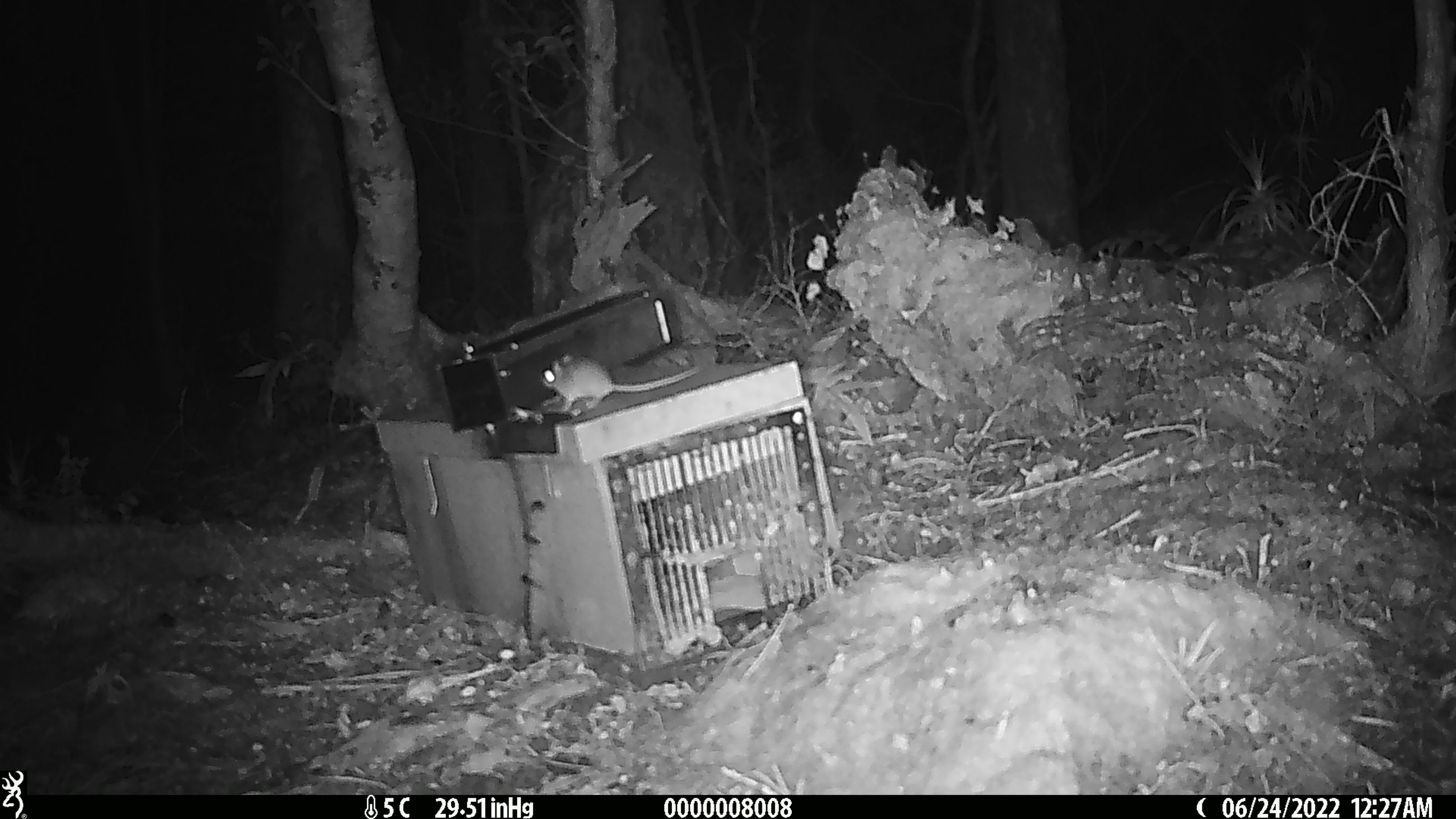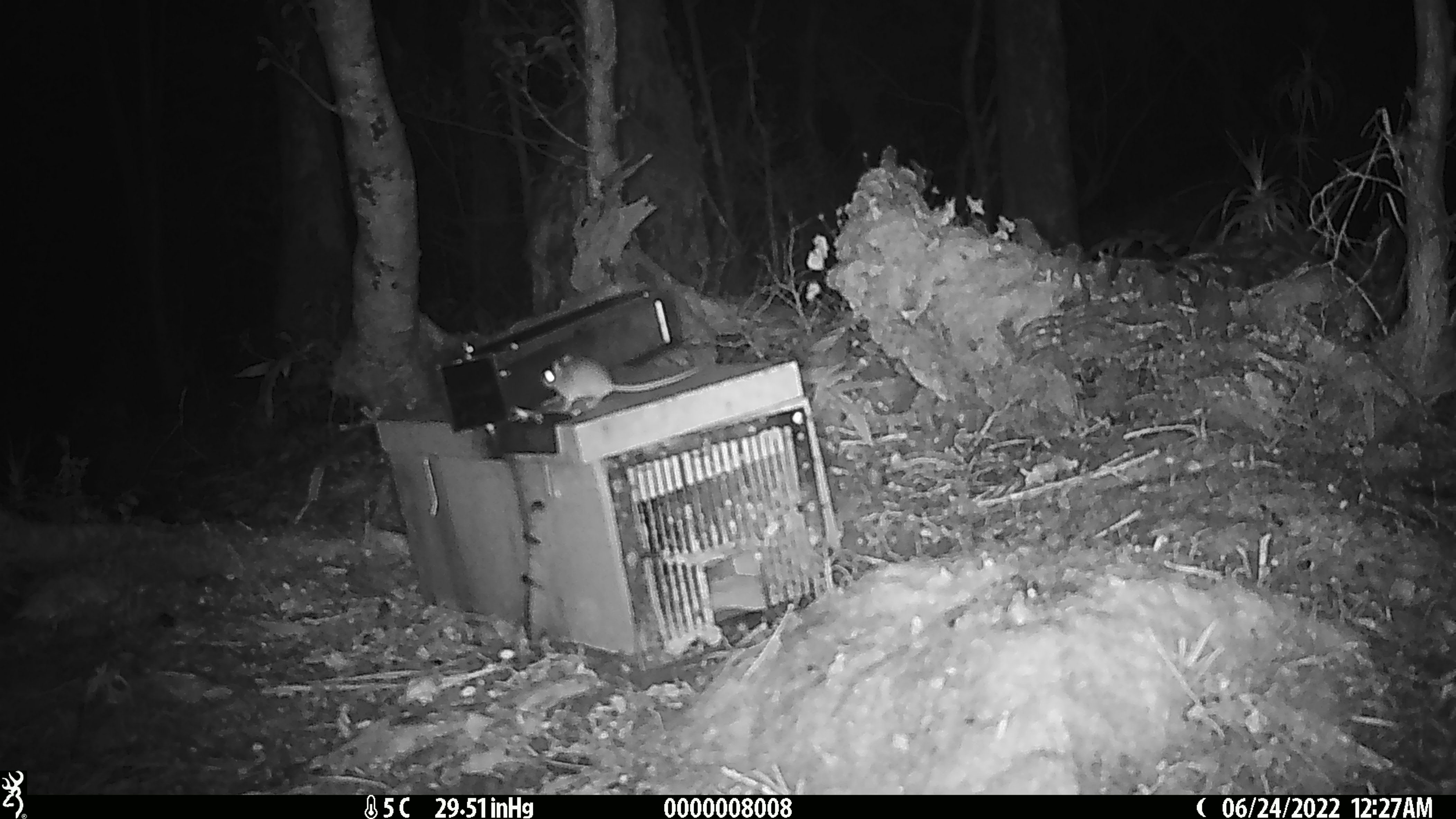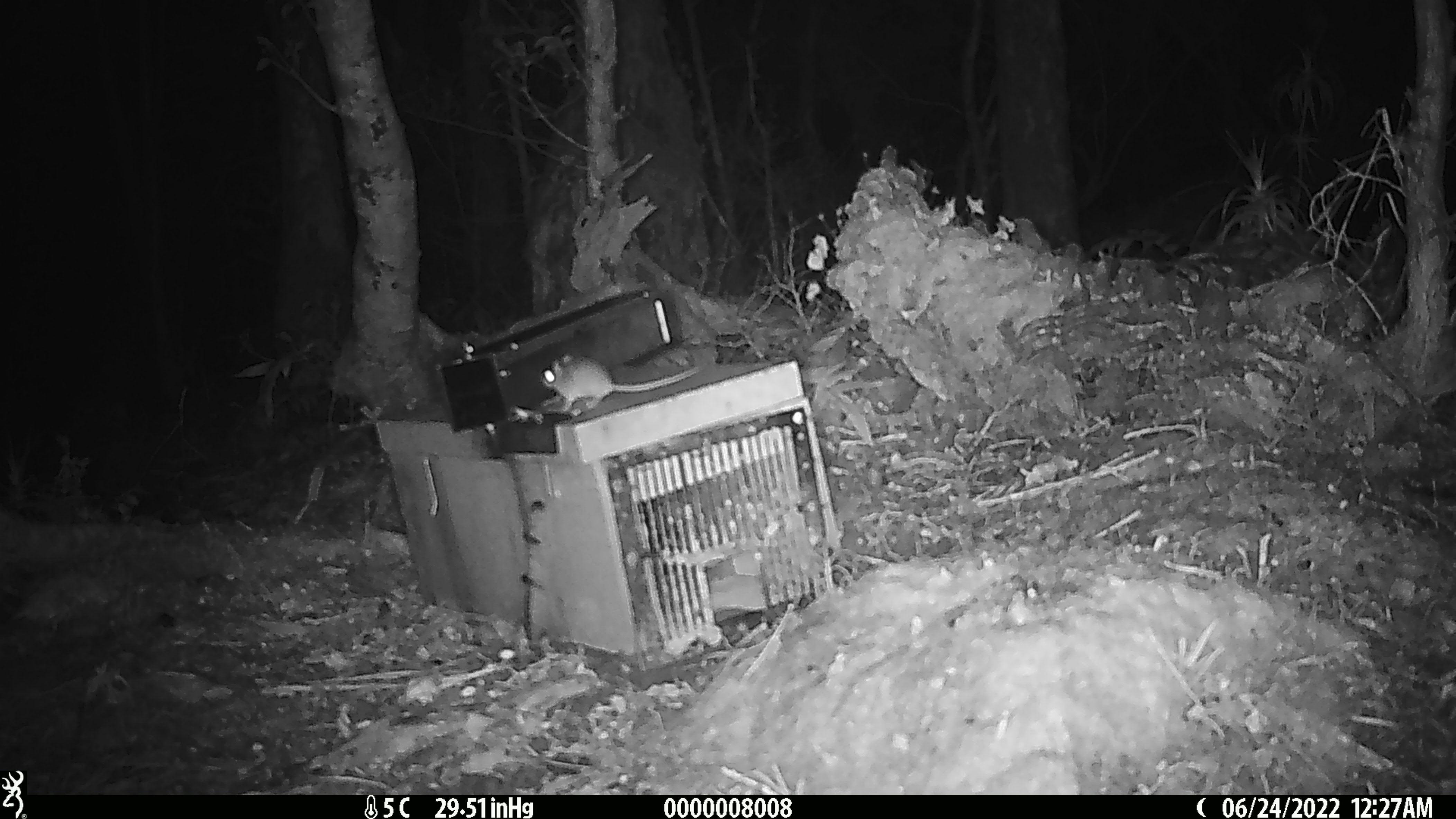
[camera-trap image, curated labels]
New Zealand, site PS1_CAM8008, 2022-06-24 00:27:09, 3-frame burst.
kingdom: Animalia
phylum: Chordata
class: Mammalia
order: Rodentia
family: Muridae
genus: Mus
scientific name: Mus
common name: mouse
Mouse (Mus).